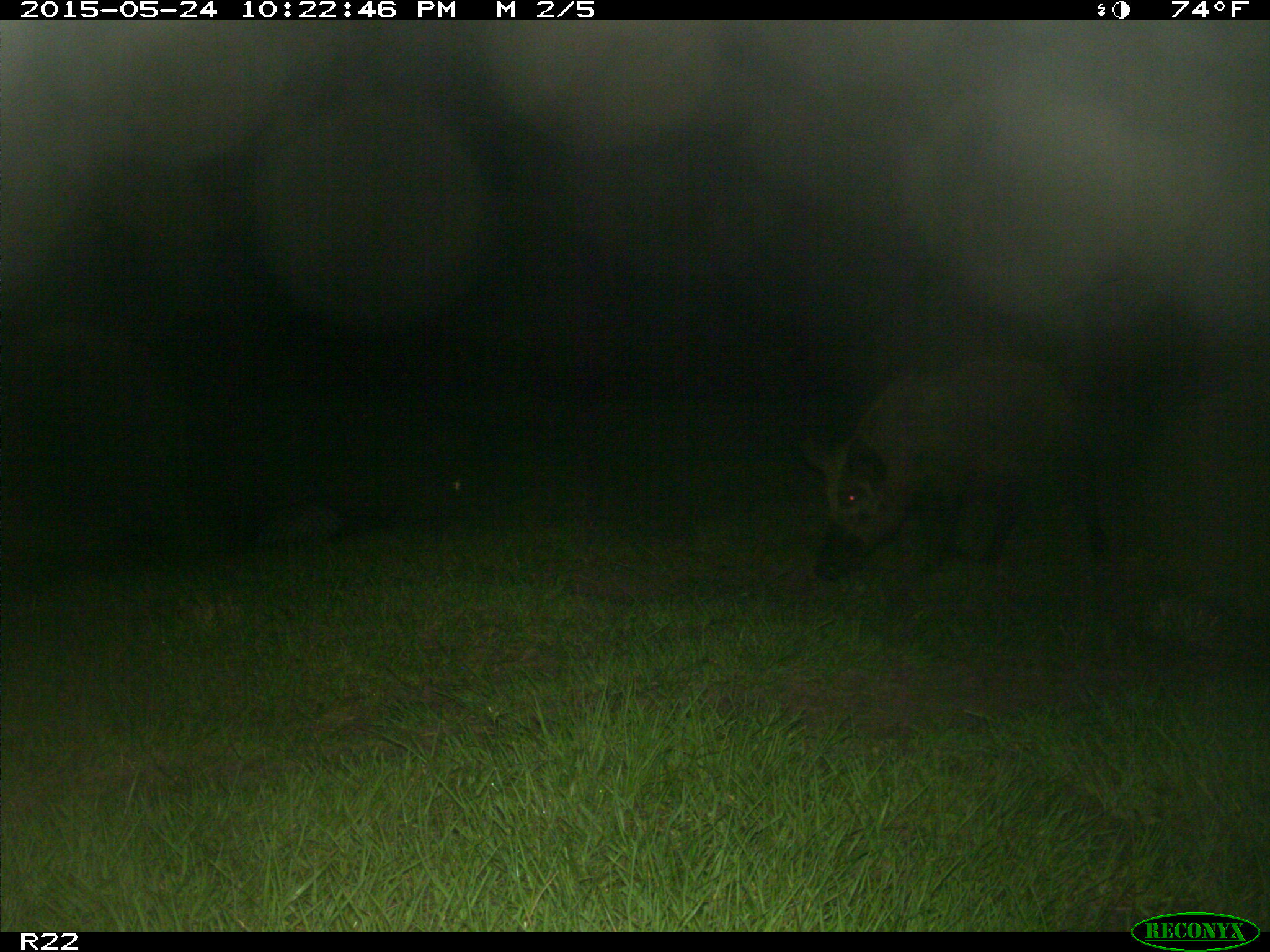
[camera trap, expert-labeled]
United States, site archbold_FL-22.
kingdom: Animalia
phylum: Chordata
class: Mammalia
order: Artiodactyla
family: Bovidae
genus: Bos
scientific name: Bos taurus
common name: domestic cow